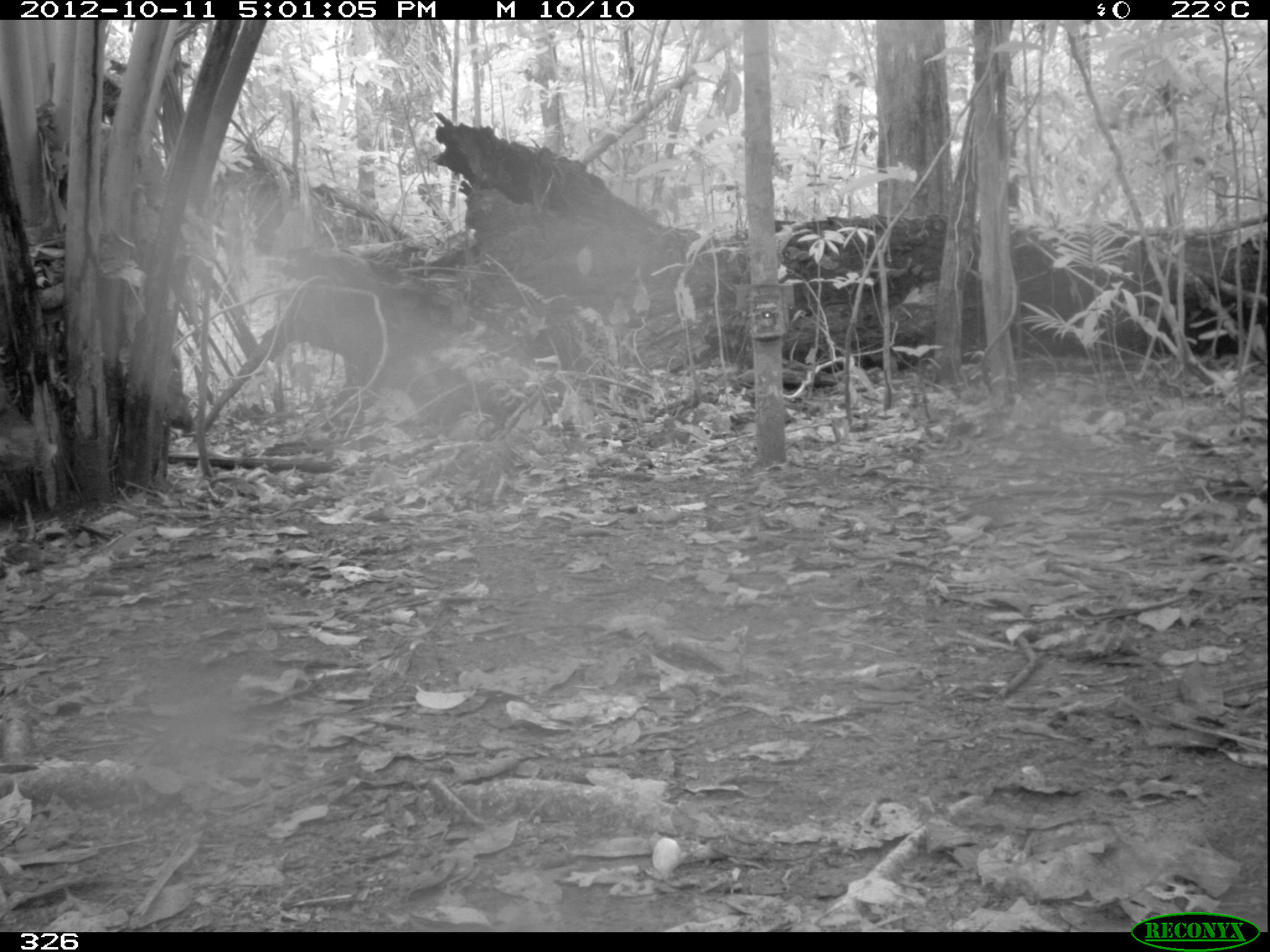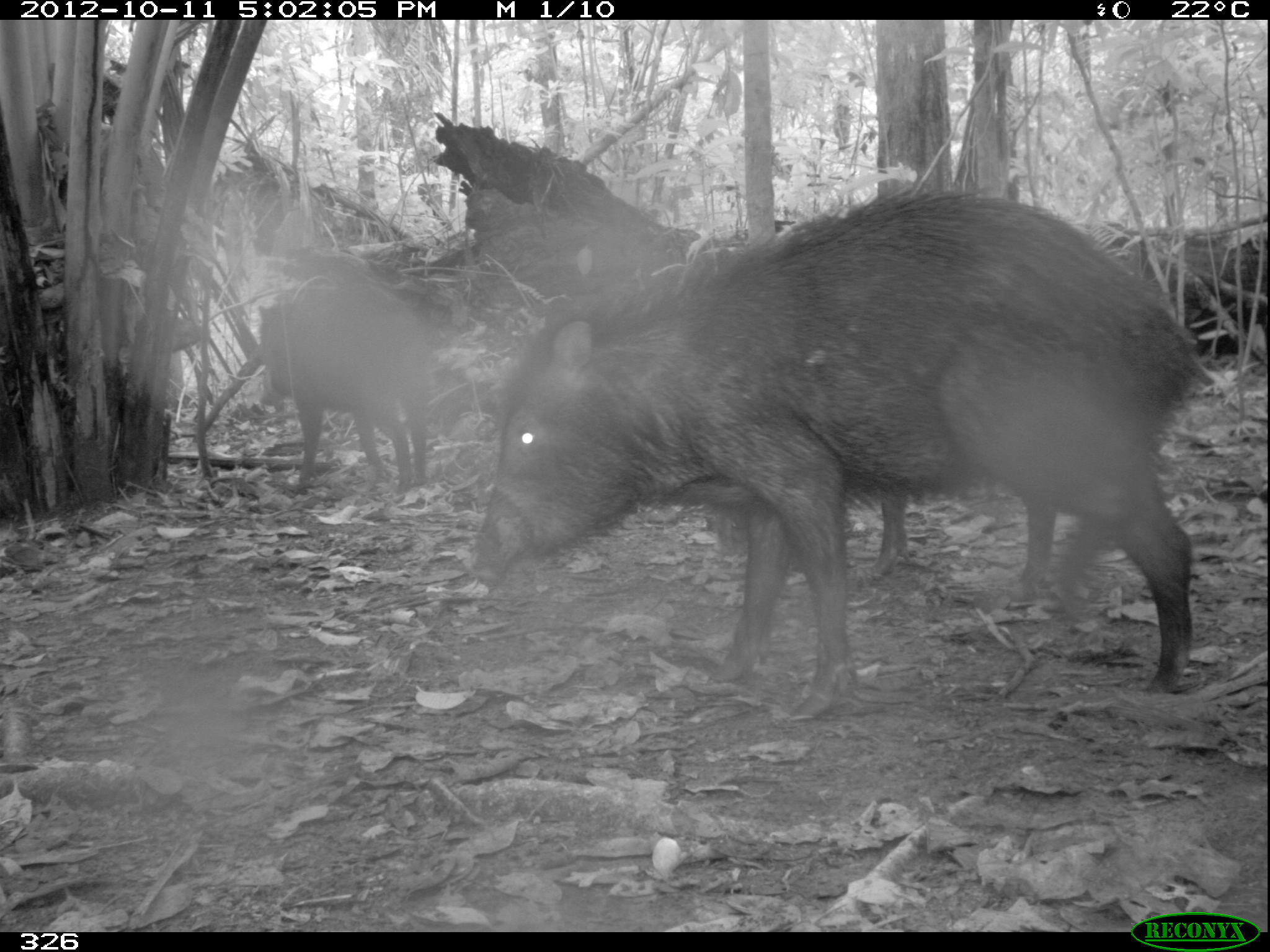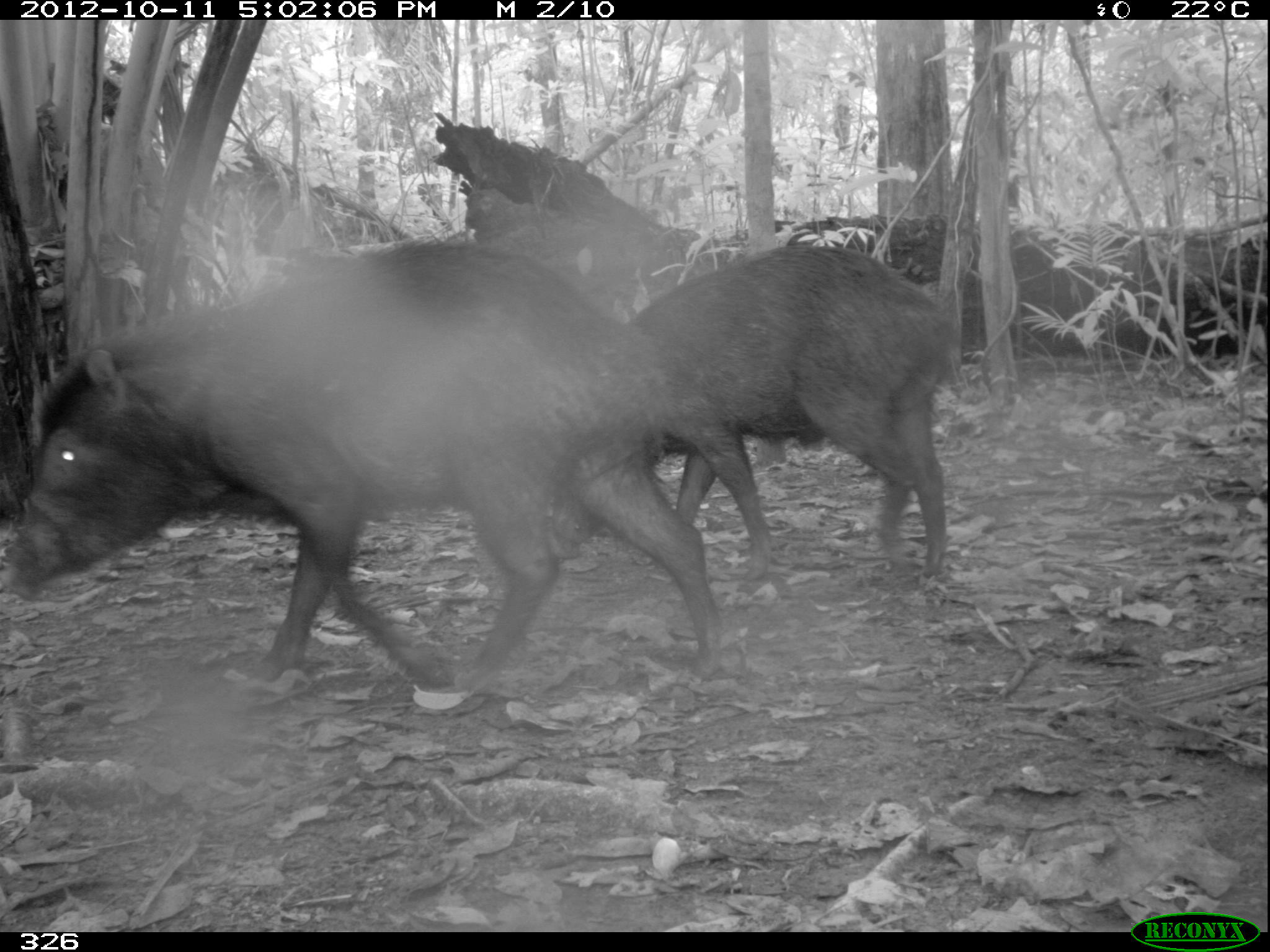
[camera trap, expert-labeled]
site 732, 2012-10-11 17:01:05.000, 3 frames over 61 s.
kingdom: Animalia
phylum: Chordata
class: Mammalia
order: Artiodactyla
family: Tayassuidae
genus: Tayassu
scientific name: Tayassu pecari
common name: white-lipped peccary